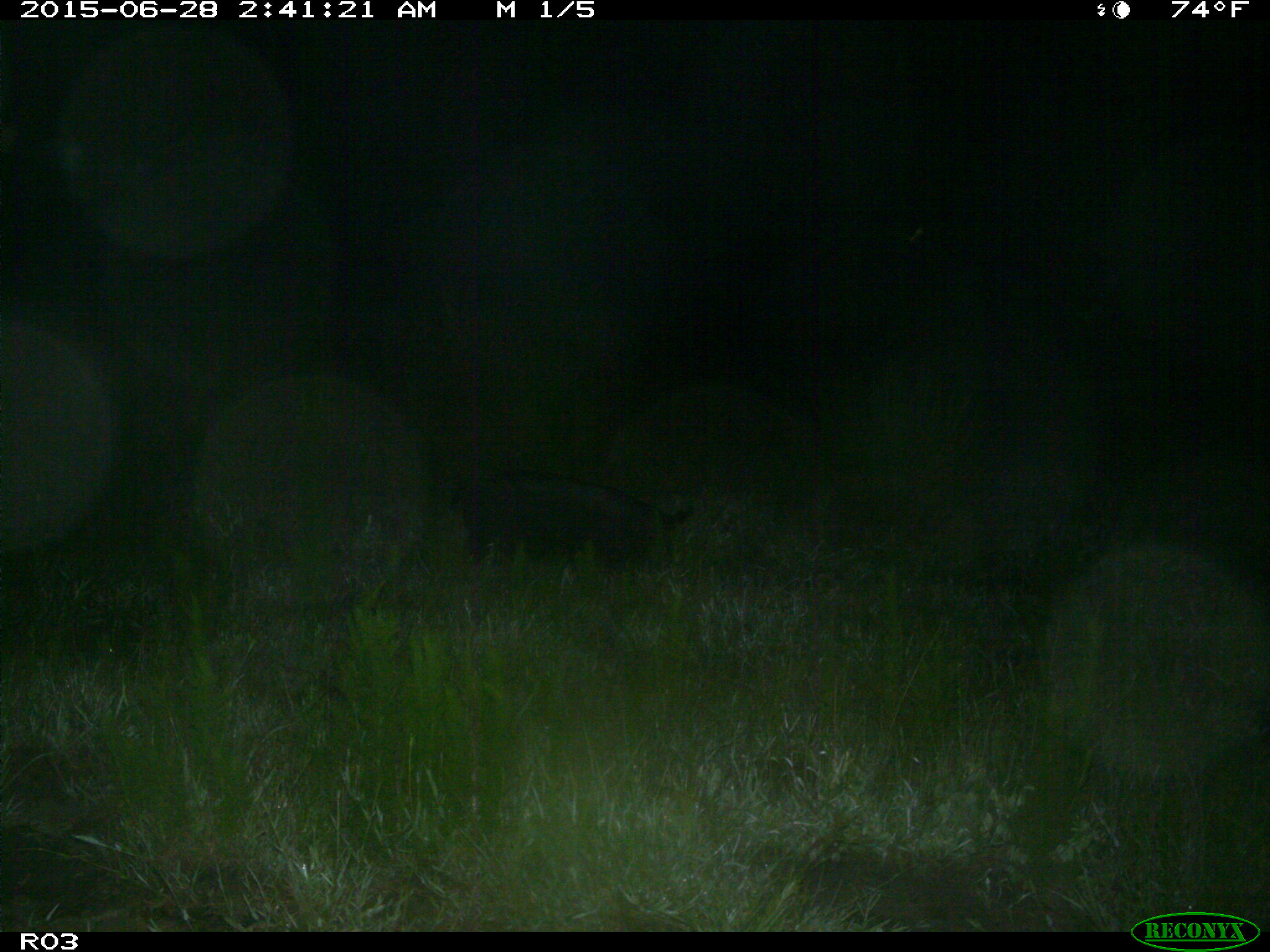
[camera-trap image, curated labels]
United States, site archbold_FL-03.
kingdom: Animalia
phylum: Chordata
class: Mammalia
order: Artiodactyla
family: Suidae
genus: Sus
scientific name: Sus scrofa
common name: wild boar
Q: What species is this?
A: Sus scrofa (wild boar).